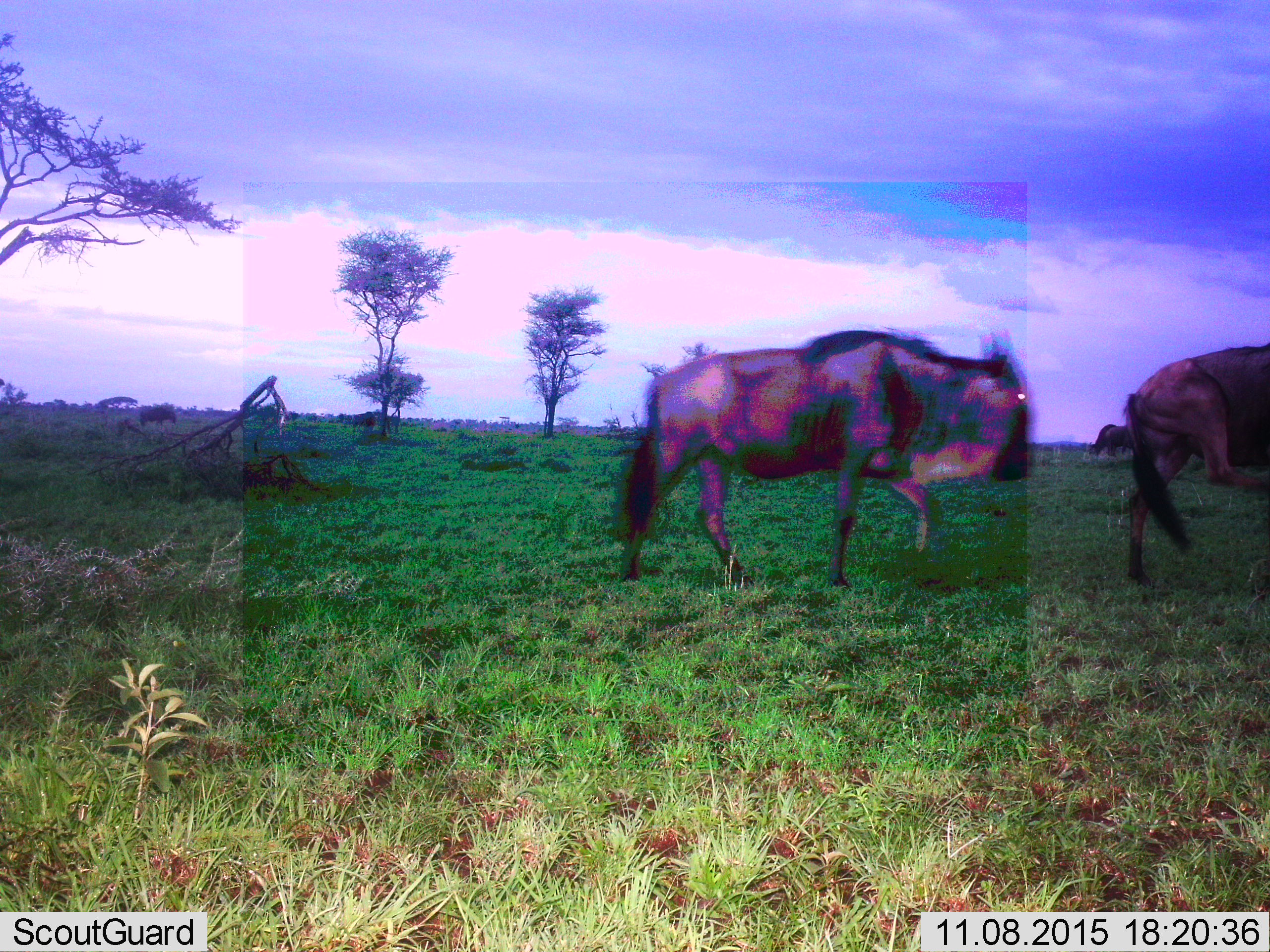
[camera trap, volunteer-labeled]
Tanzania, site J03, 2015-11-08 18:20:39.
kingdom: Animalia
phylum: Chordata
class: Mammalia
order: Artiodactyla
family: Bovidae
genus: Connochaetes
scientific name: Connochaetes taurinus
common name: blue wildebeest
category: wildebeest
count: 5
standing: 40%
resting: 0%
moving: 90%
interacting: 0%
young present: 0%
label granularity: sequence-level